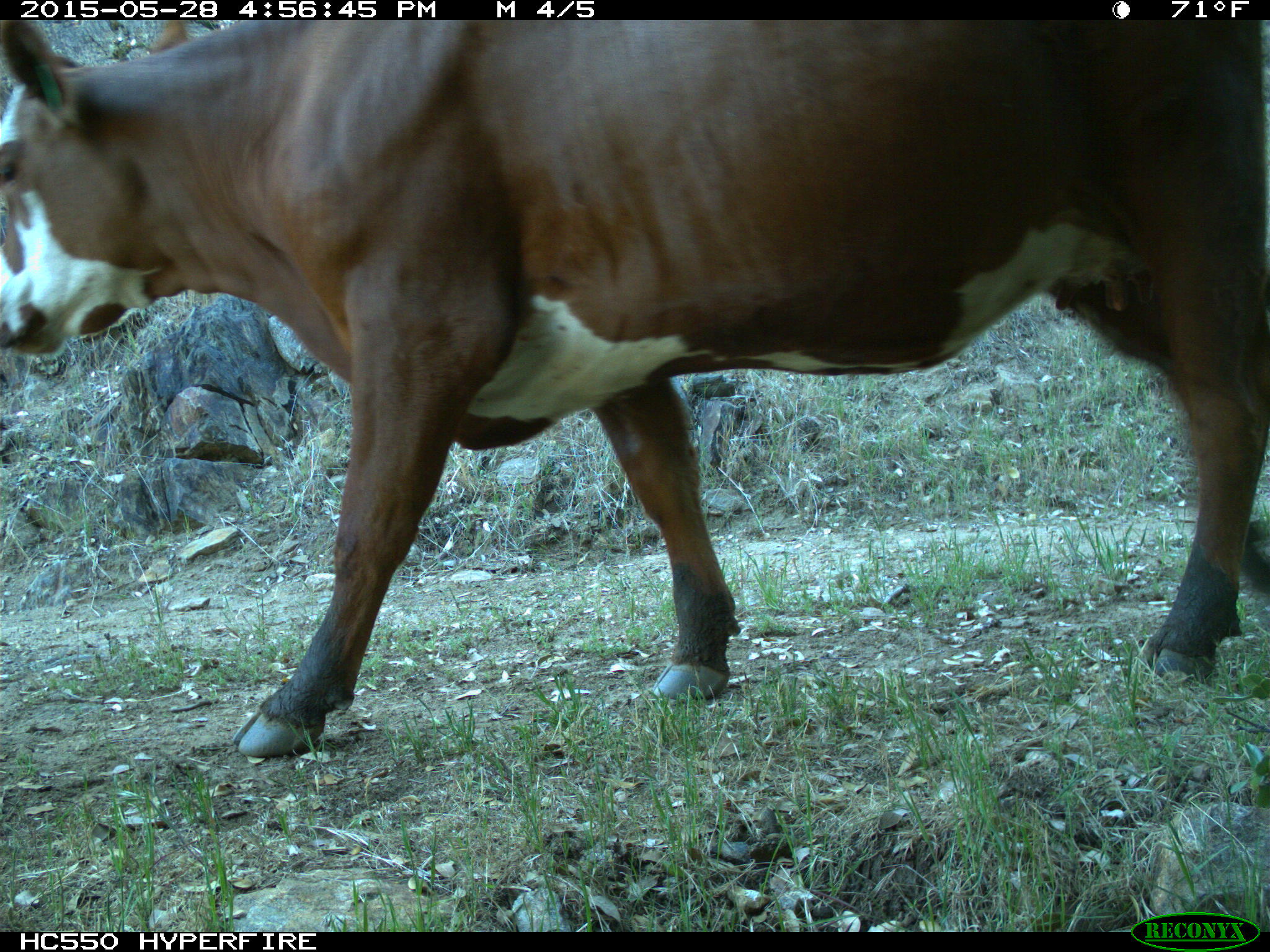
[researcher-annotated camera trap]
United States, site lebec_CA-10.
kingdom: Animalia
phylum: Chordata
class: Mammalia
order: Artiodactyla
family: Bovidae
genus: Bos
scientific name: Bos taurus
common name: domestic cow